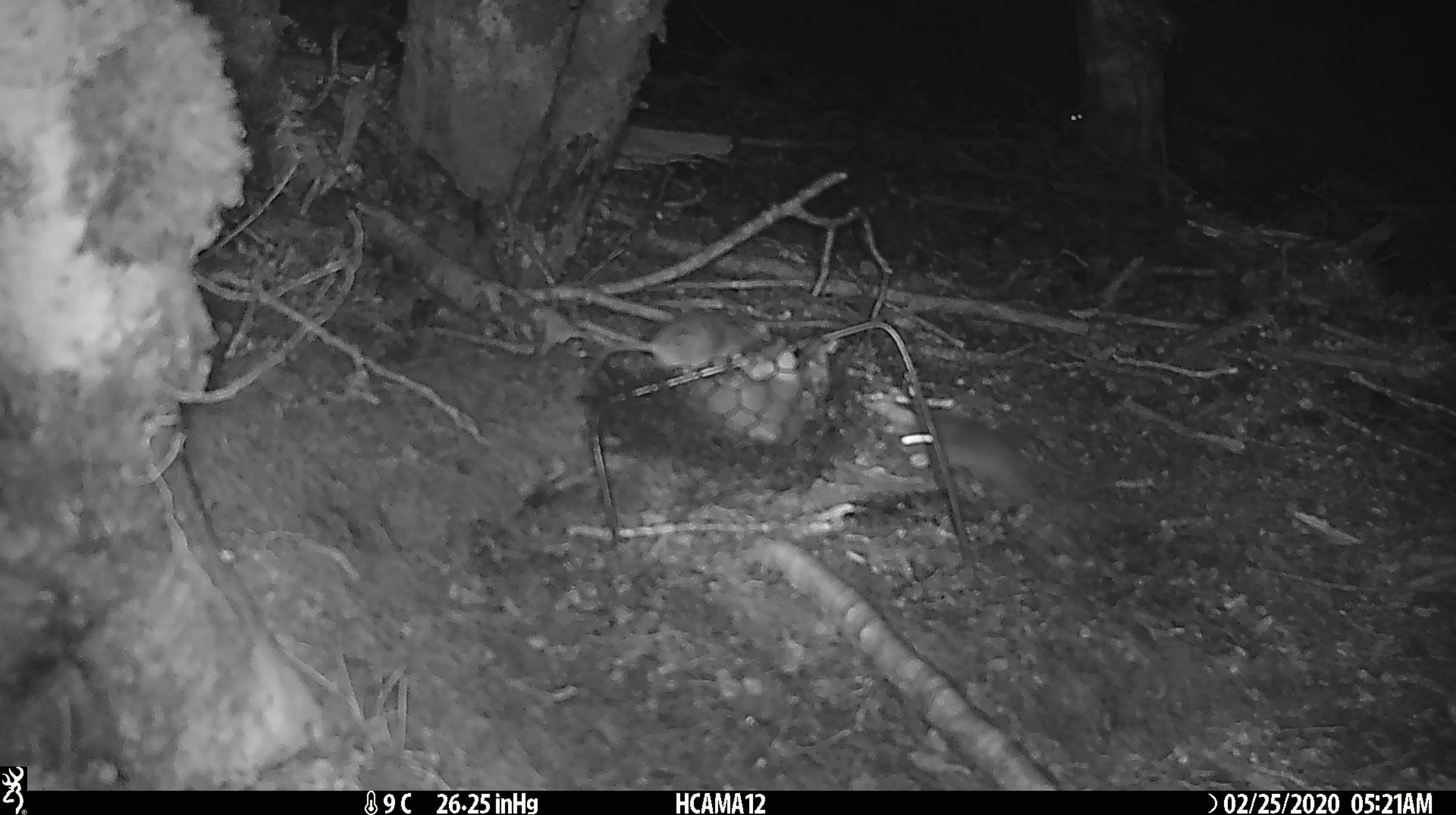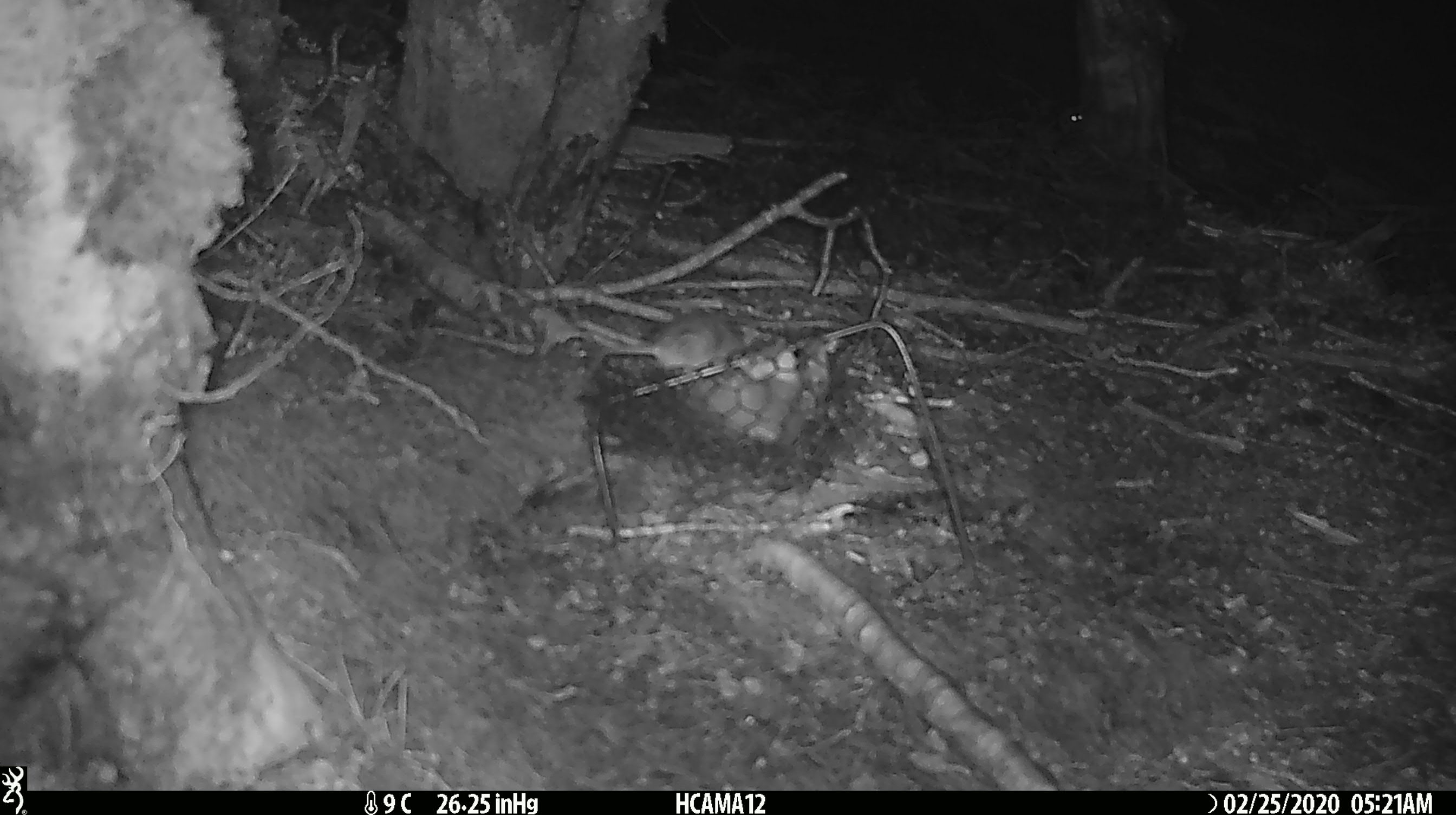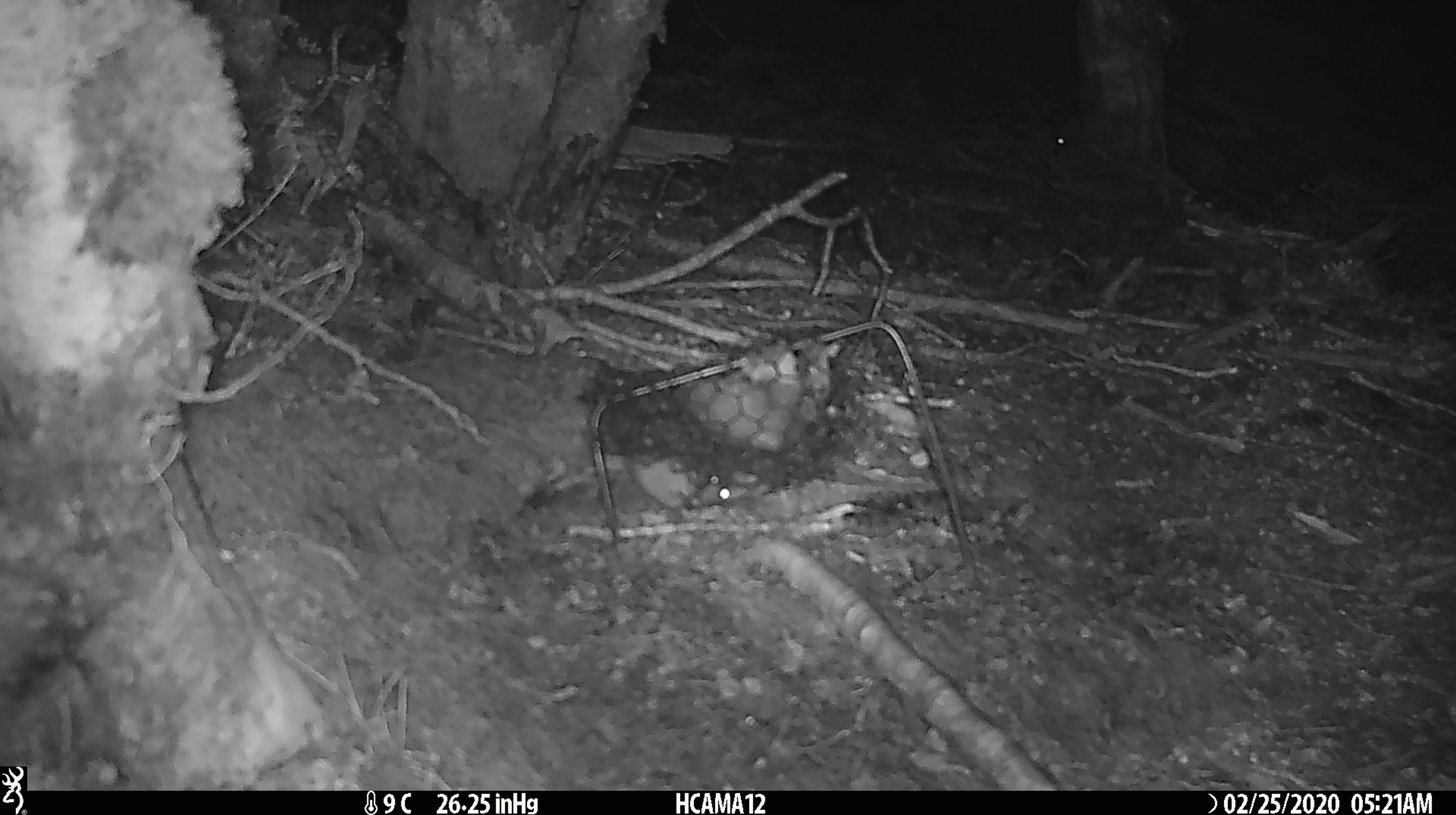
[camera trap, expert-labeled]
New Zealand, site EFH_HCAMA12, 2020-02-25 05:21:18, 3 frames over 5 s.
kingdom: Animalia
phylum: Chordata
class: Mammalia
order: Rodentia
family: Muridae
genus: Mus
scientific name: Mus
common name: mouse